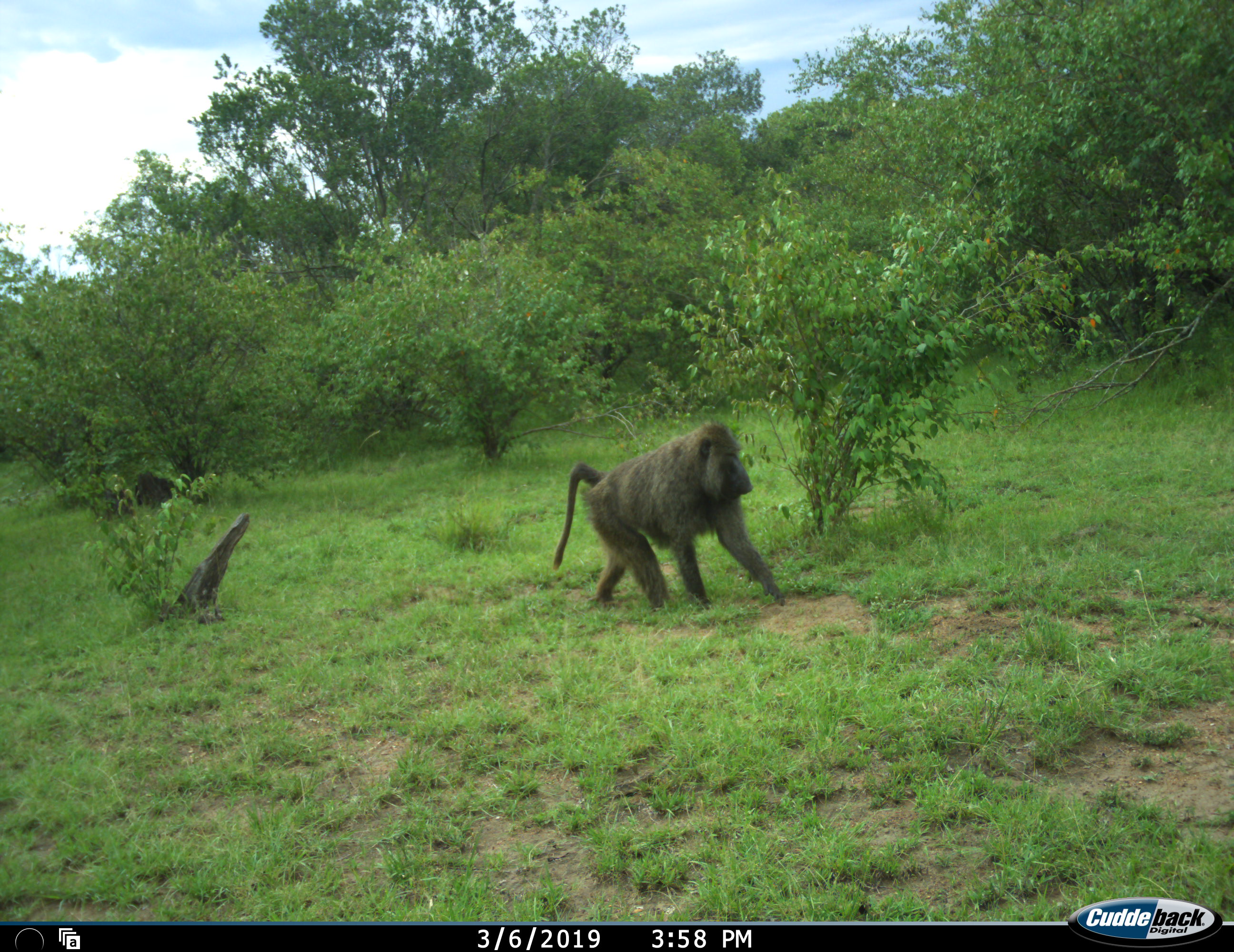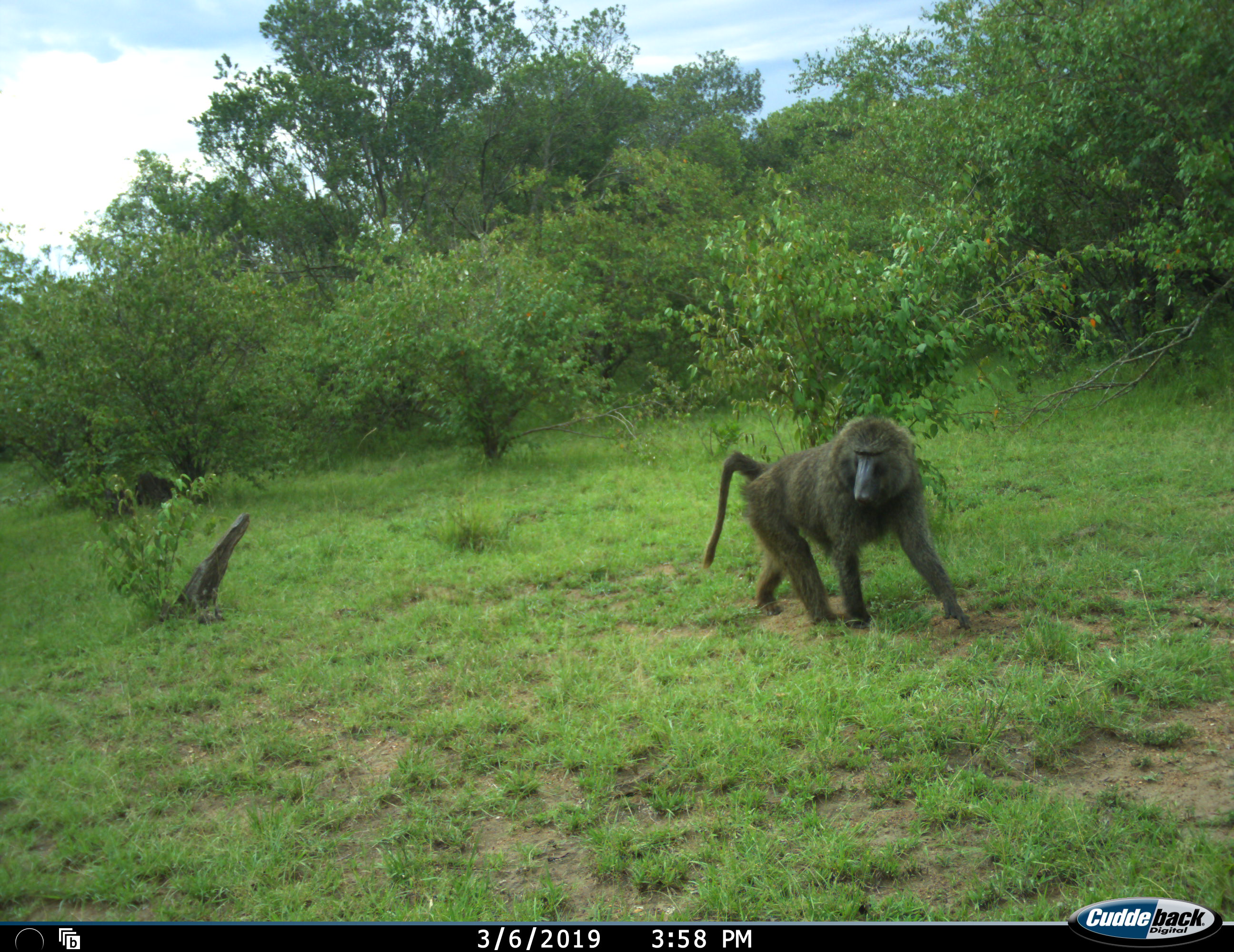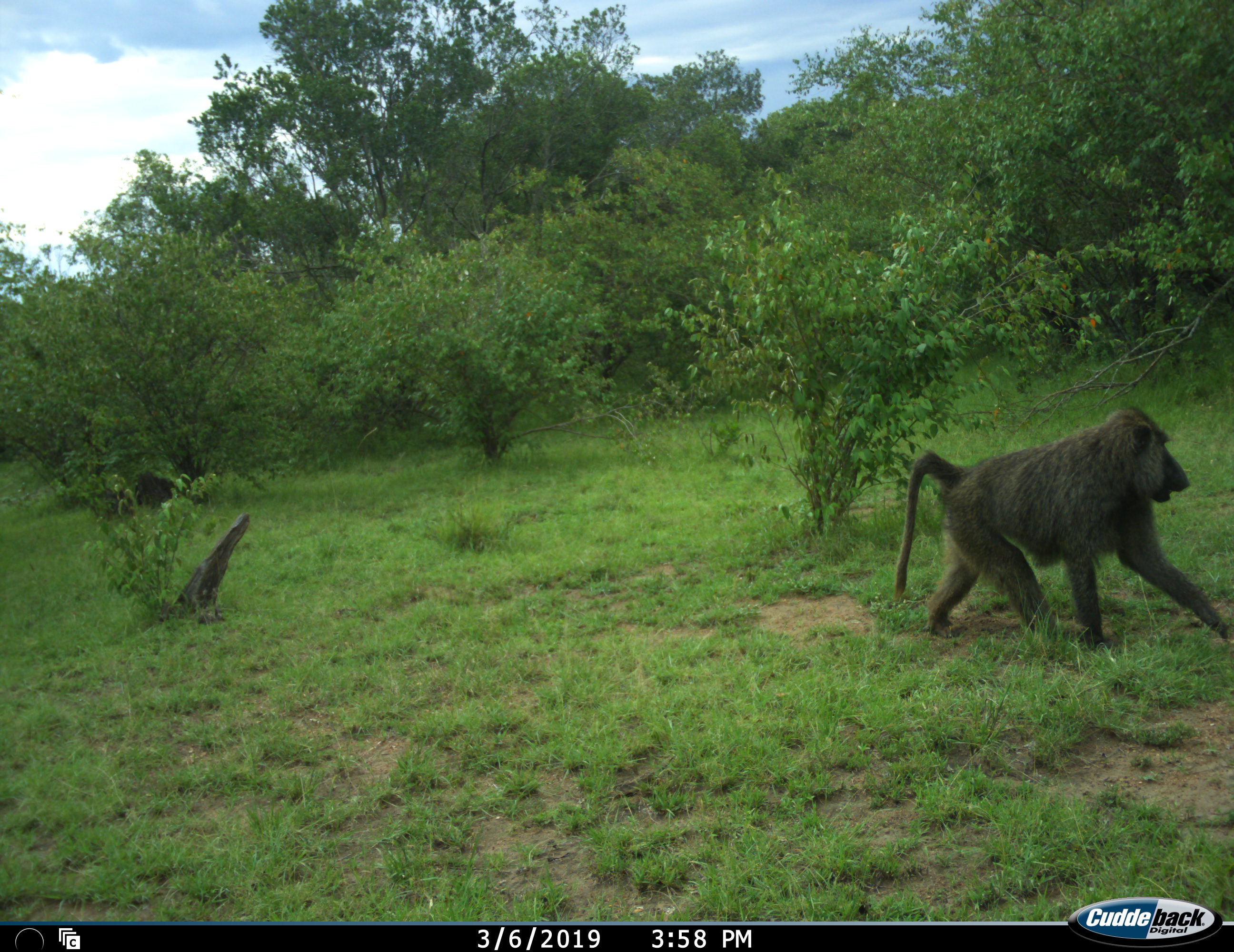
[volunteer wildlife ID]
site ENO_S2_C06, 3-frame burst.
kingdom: Animalia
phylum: Chordata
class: Mammalia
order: Primates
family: Cercopithecidae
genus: Papio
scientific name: Papio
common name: baboon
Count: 1.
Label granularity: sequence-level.